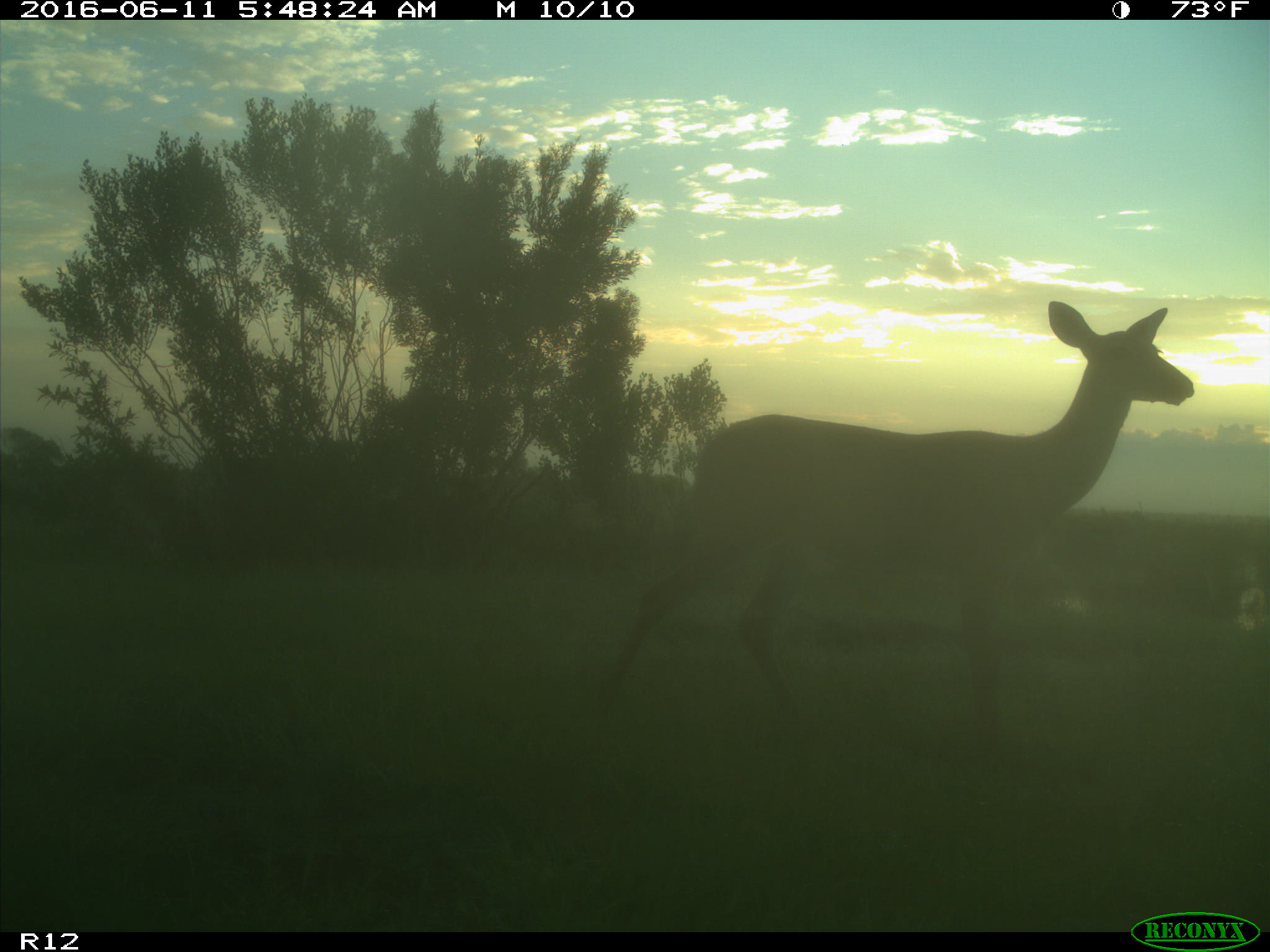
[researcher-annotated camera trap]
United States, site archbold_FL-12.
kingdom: Animalia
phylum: Chordata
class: Mammalia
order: Artiodactyla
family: Cervidae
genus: Odocoileus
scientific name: Odocoileus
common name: deer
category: unidentified deer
Unidentified deer (deer) (Odocoileus).